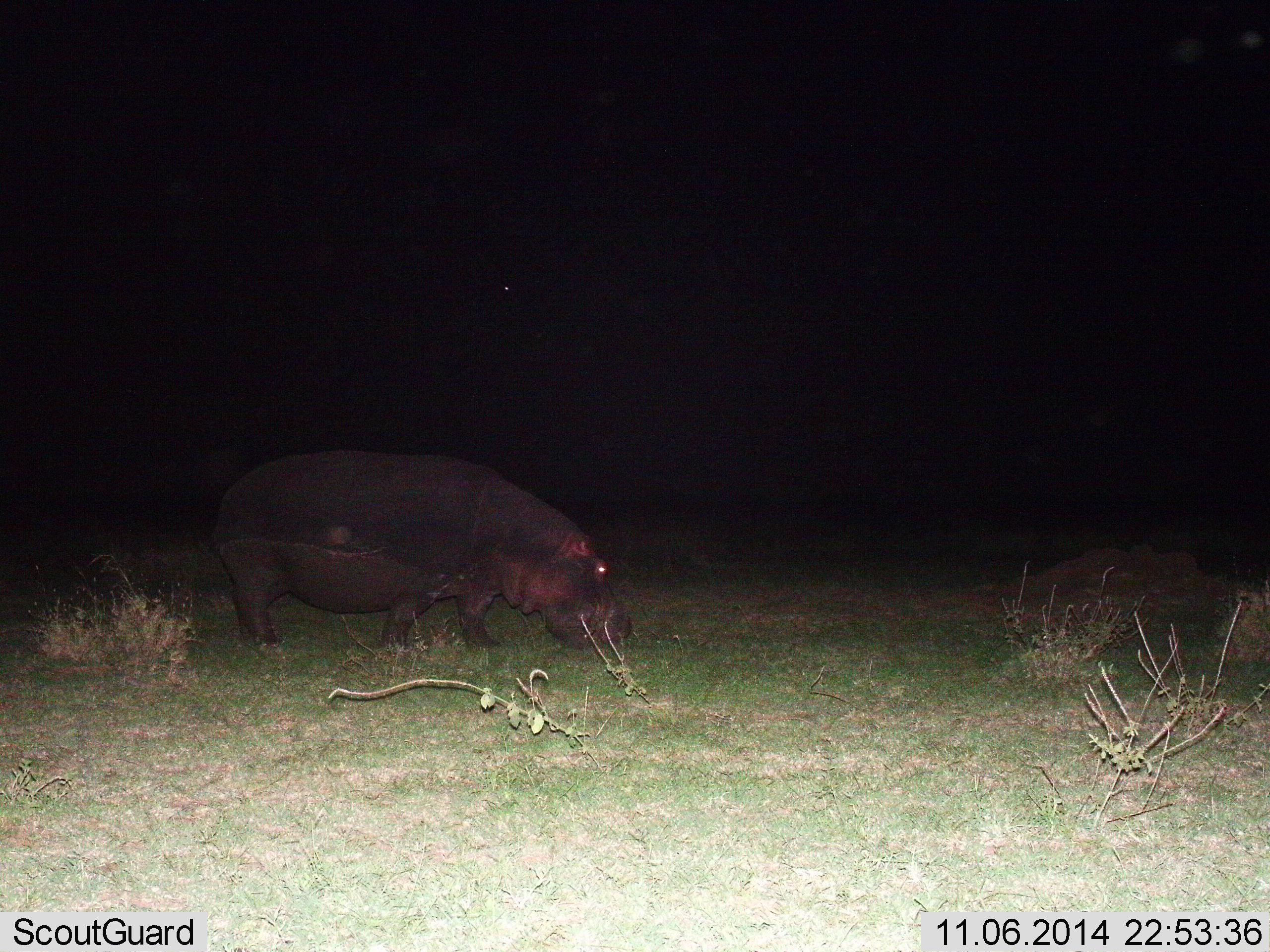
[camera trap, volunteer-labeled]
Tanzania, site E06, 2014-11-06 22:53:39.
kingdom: Animalia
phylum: Chordata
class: Mammalia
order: Artiodactyla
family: Hippopotamidae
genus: Hippopotamus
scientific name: Hippopotamus amphibius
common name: hippopotamus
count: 1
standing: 33%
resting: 0%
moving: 44%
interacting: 0%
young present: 0%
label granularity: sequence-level